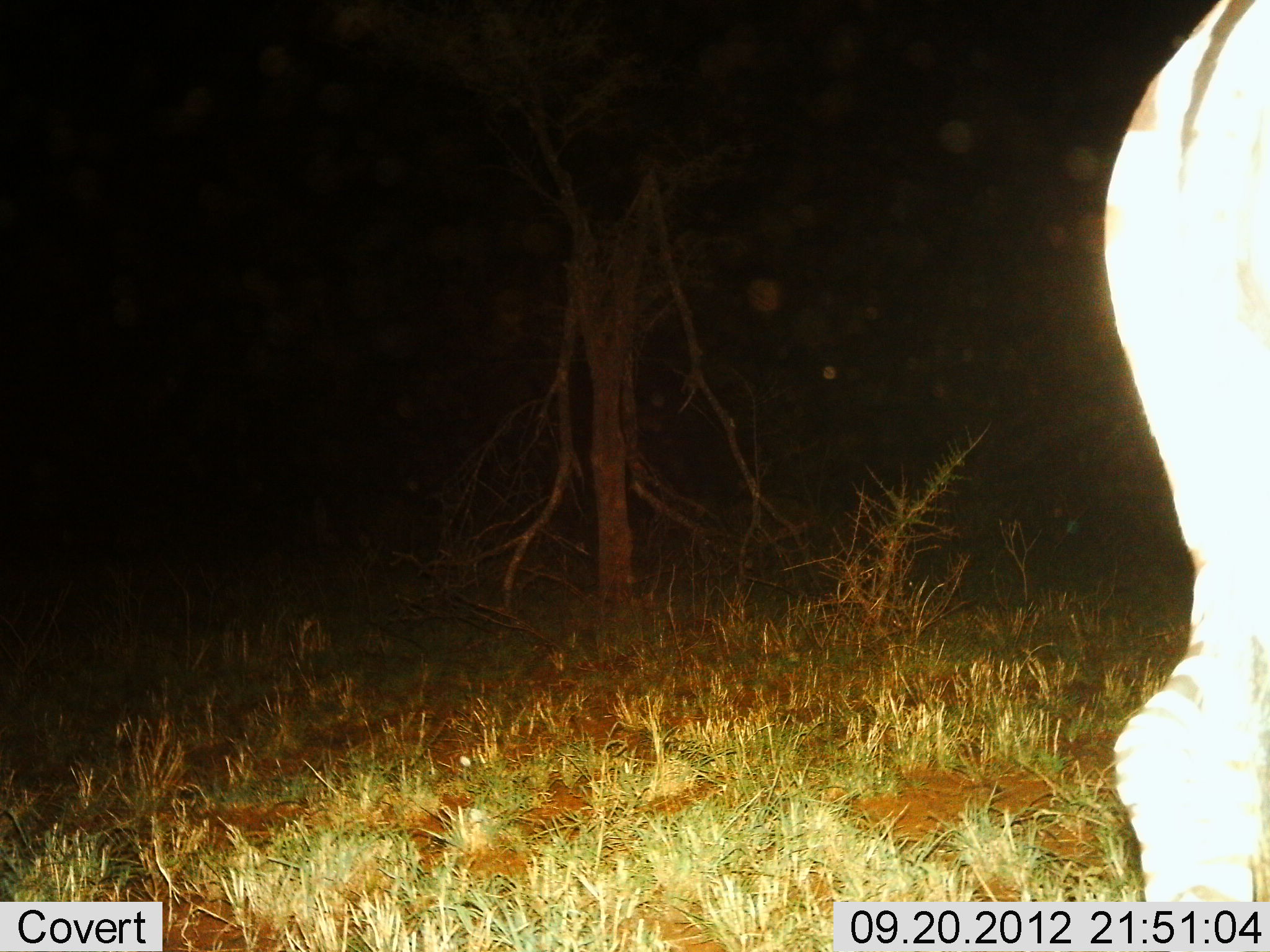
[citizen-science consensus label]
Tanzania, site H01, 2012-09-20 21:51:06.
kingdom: Animalia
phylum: Chordata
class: Mammalia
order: Perissodactyla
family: Equidae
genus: Equus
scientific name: Equus quagga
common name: plains zebra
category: zebra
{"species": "zebra (plains zebra) (Equus quagga)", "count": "1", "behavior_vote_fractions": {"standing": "60%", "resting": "10%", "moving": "30%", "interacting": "0%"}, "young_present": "0%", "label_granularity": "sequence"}